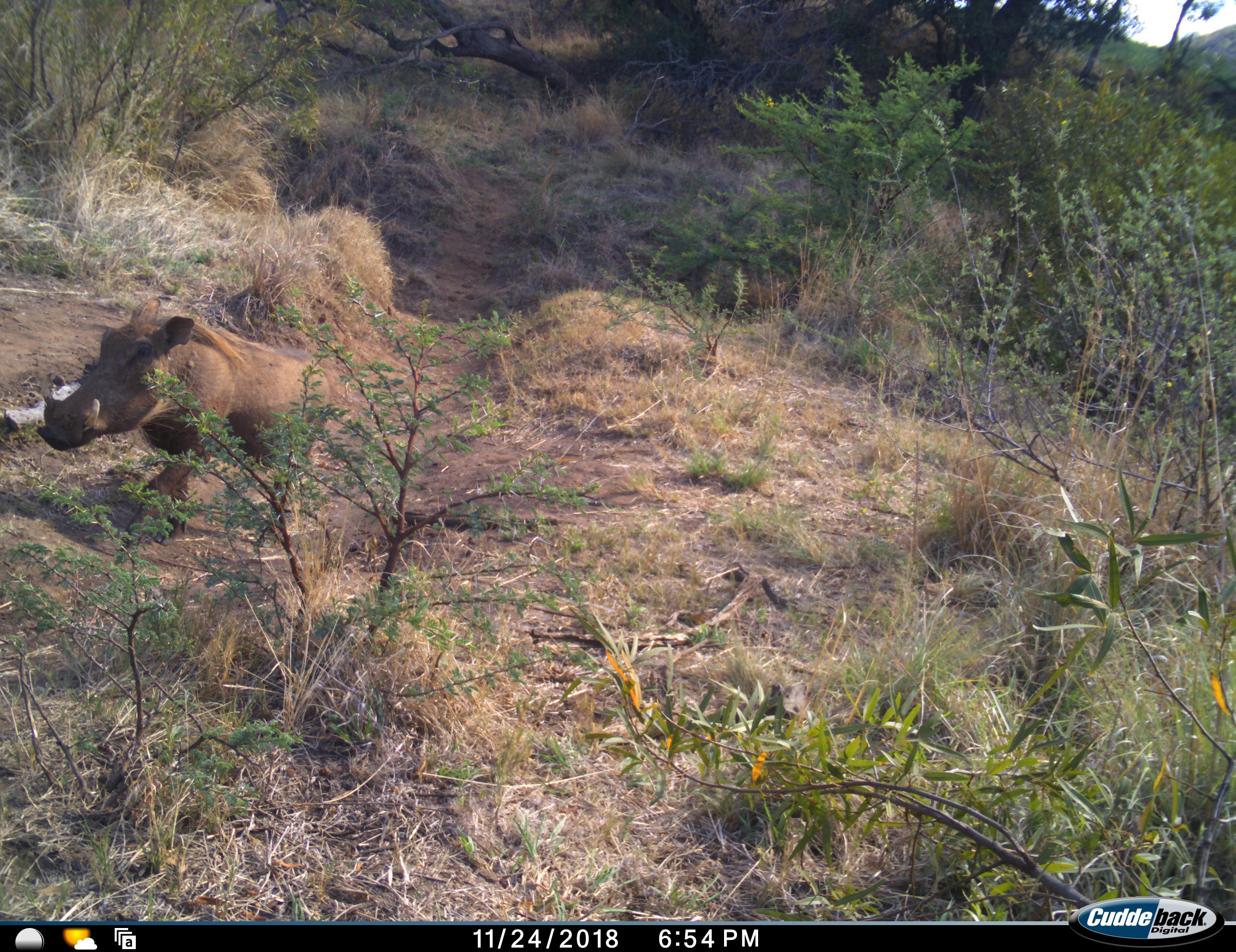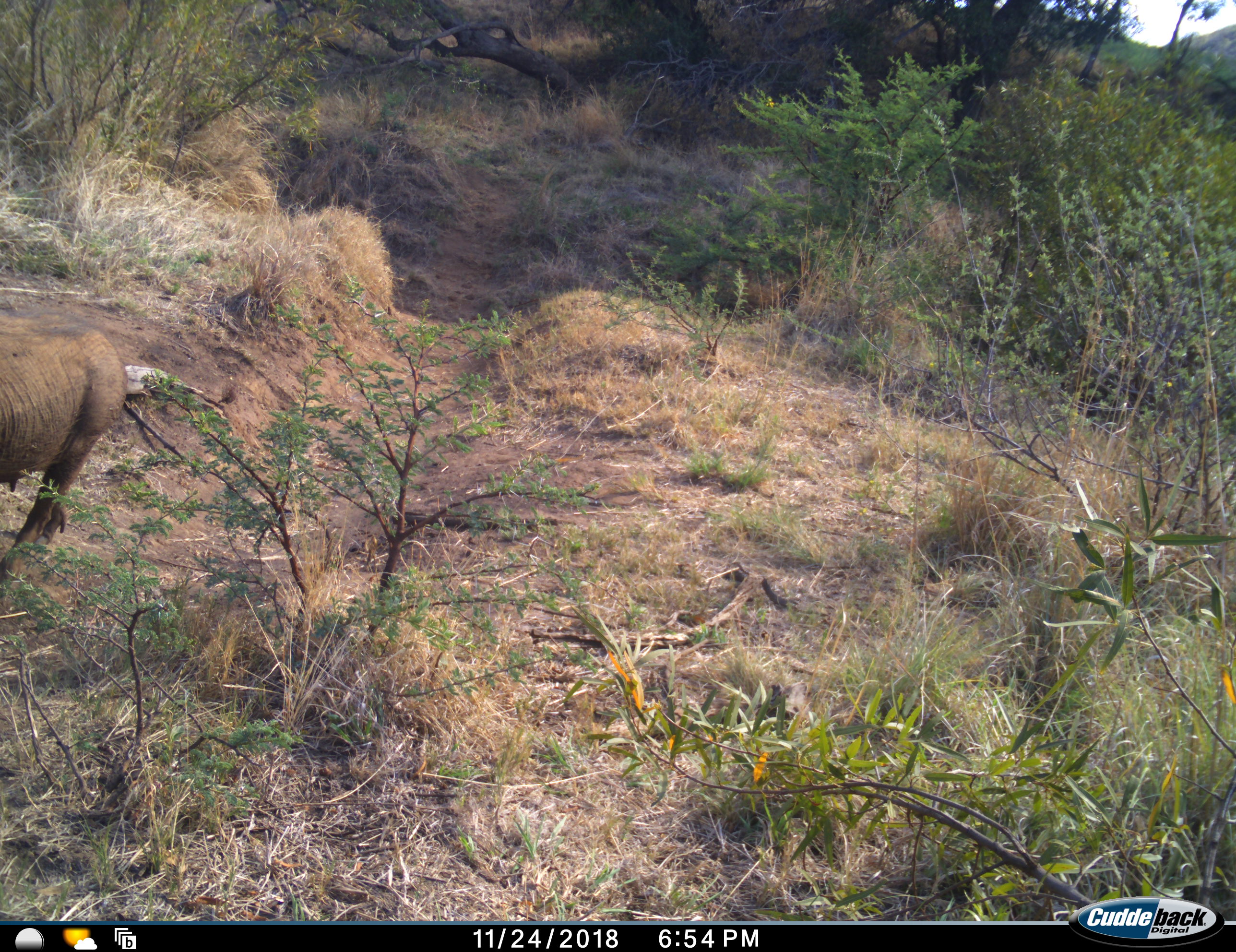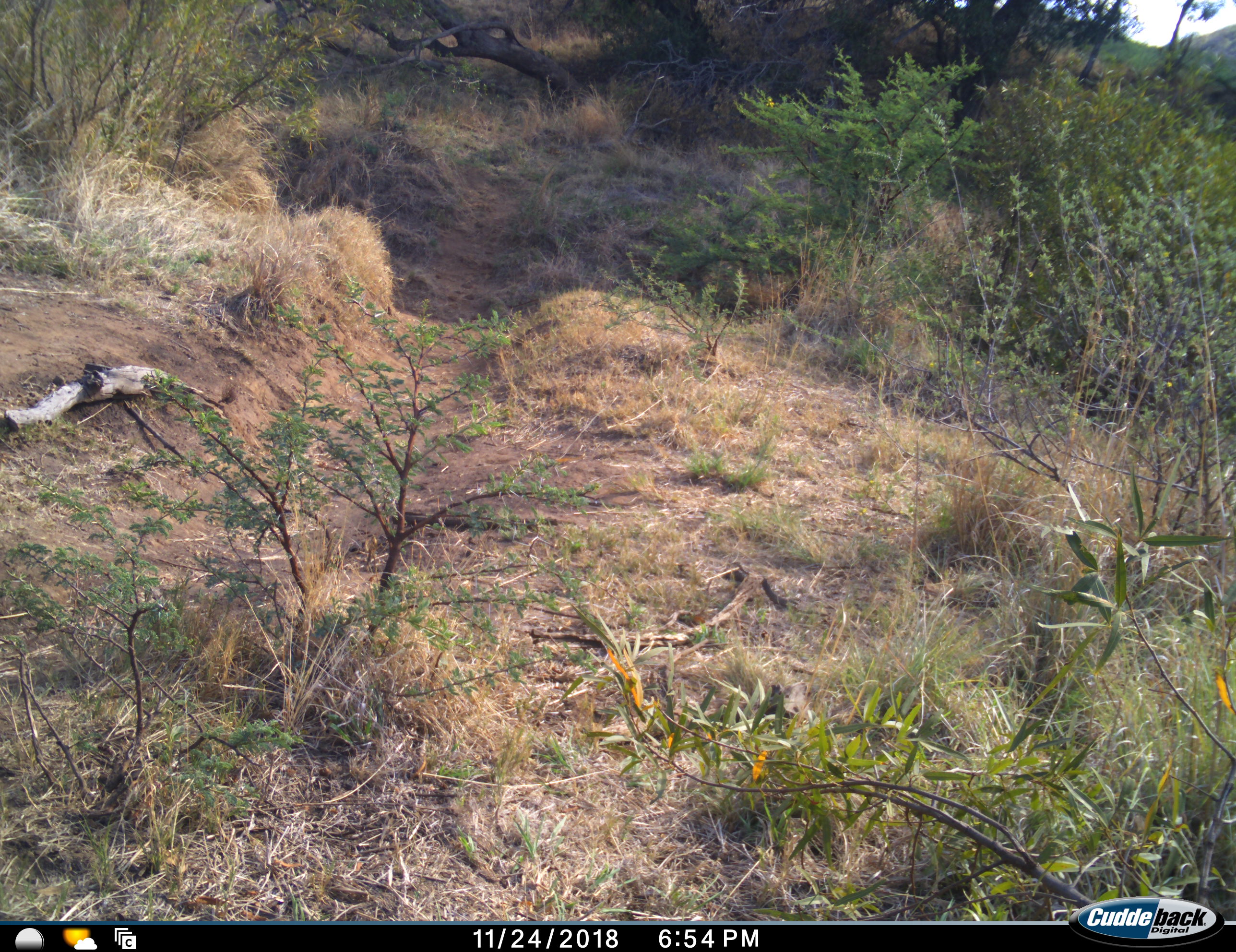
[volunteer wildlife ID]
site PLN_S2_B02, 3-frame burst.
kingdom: Animalia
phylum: Chordata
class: Mammalia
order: Artiodactyla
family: Suidae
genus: Phacochoerus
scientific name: Phacochoerus africanus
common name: warthog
Warthog (Phacochoerus africanus), count 1. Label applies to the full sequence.